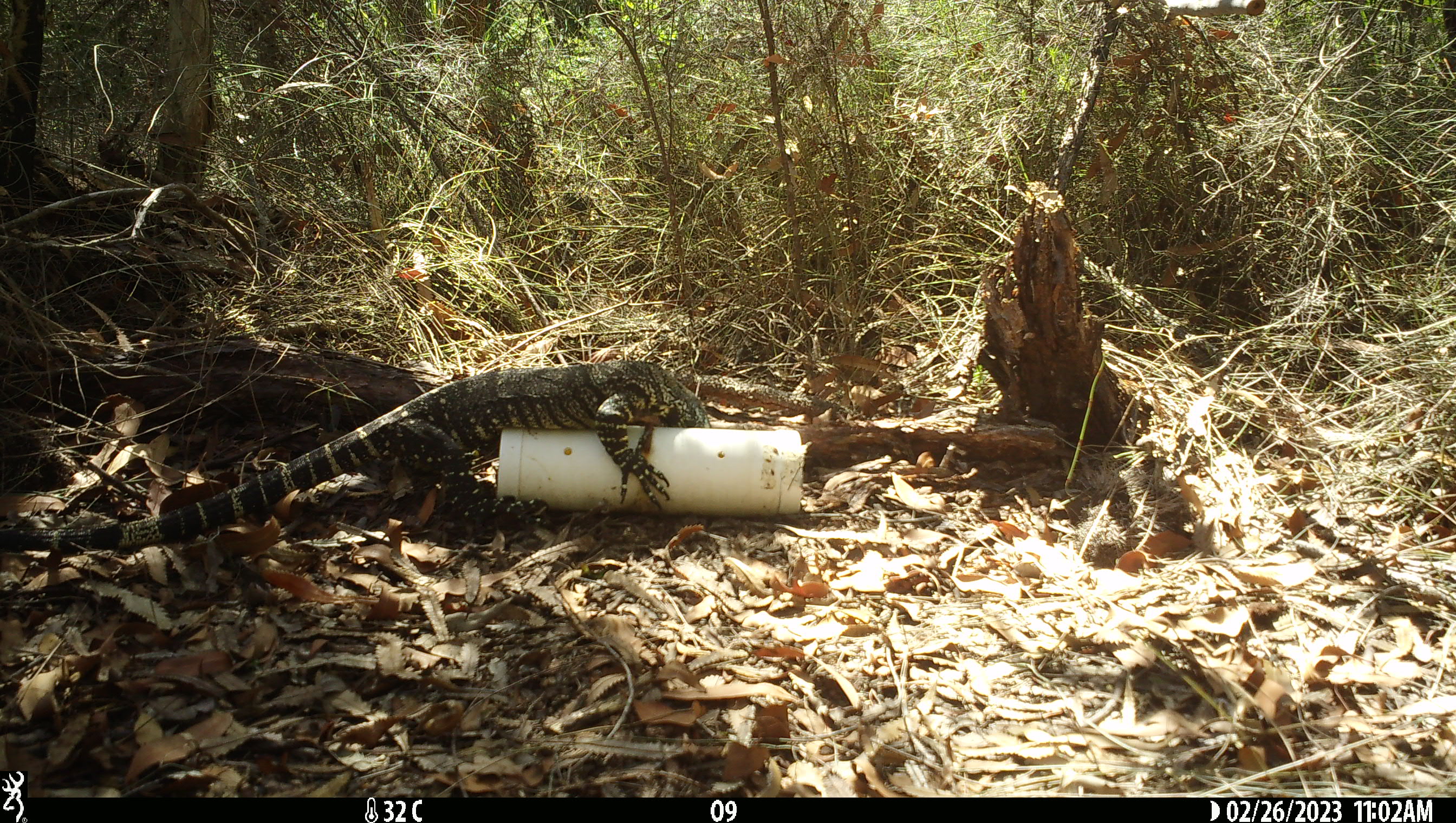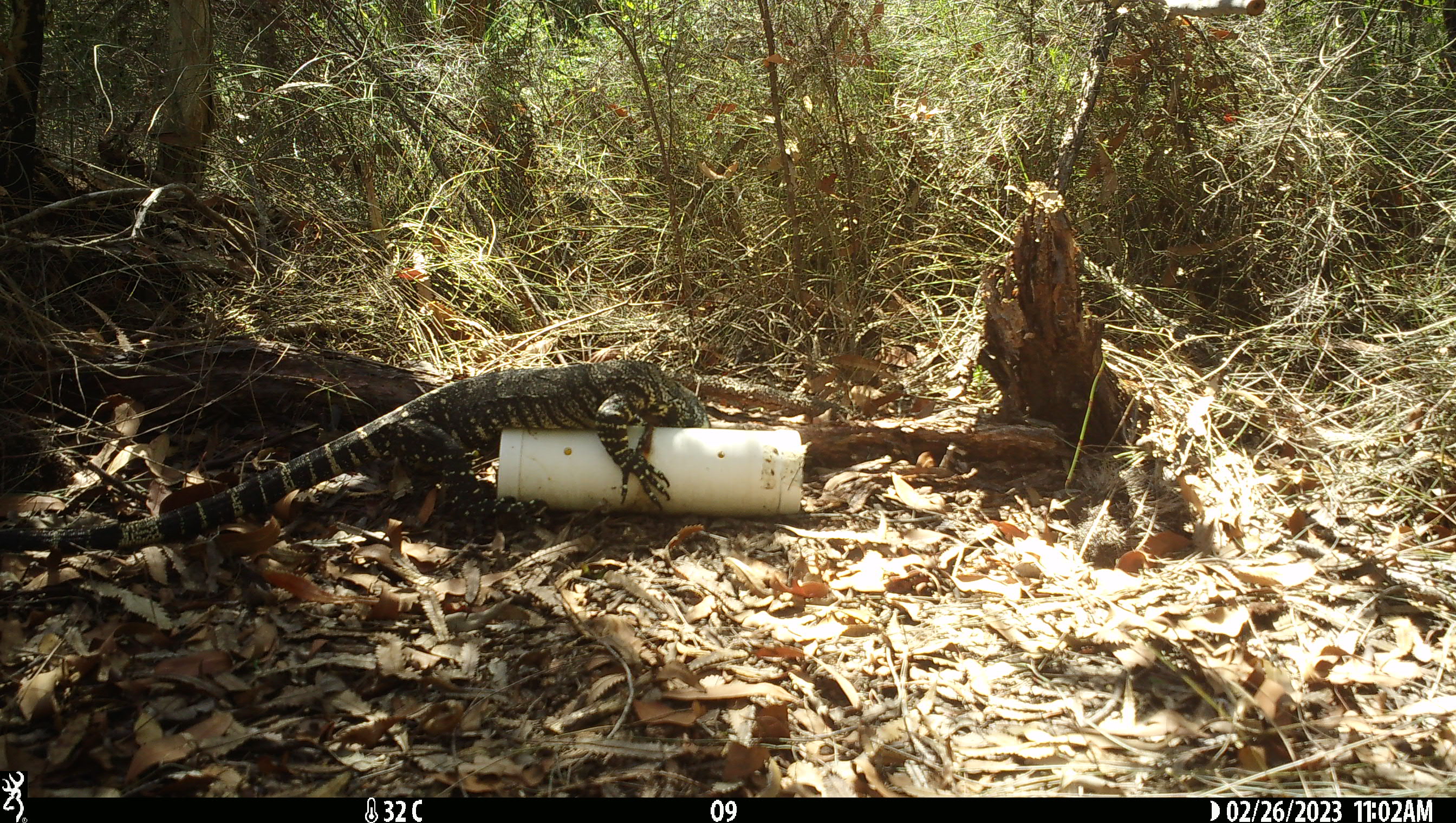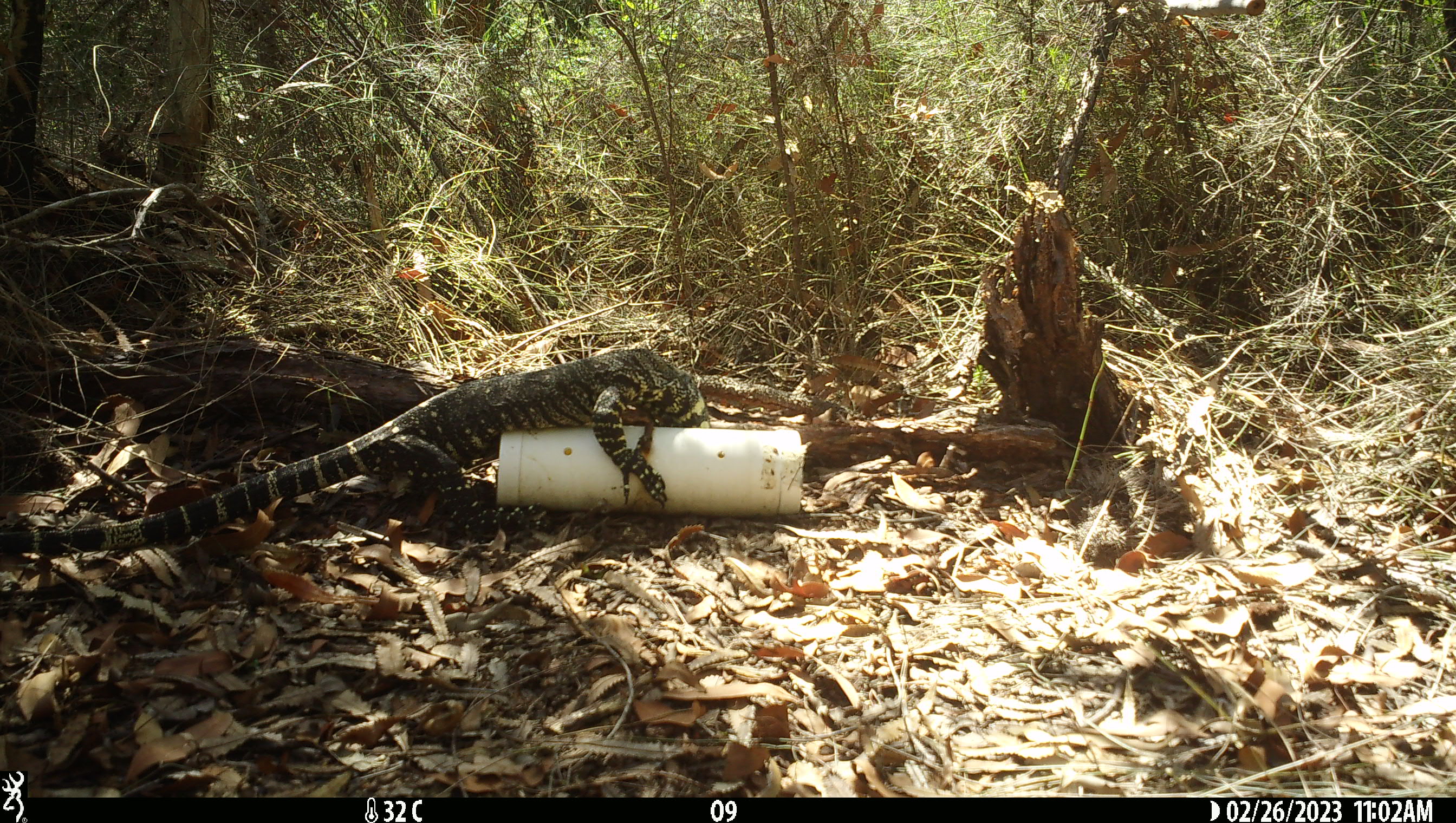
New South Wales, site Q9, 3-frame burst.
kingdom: Animalia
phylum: Chordata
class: Reptilia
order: Squamata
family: Varanidae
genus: Varanus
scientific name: Varanus varius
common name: lace monitor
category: goanna